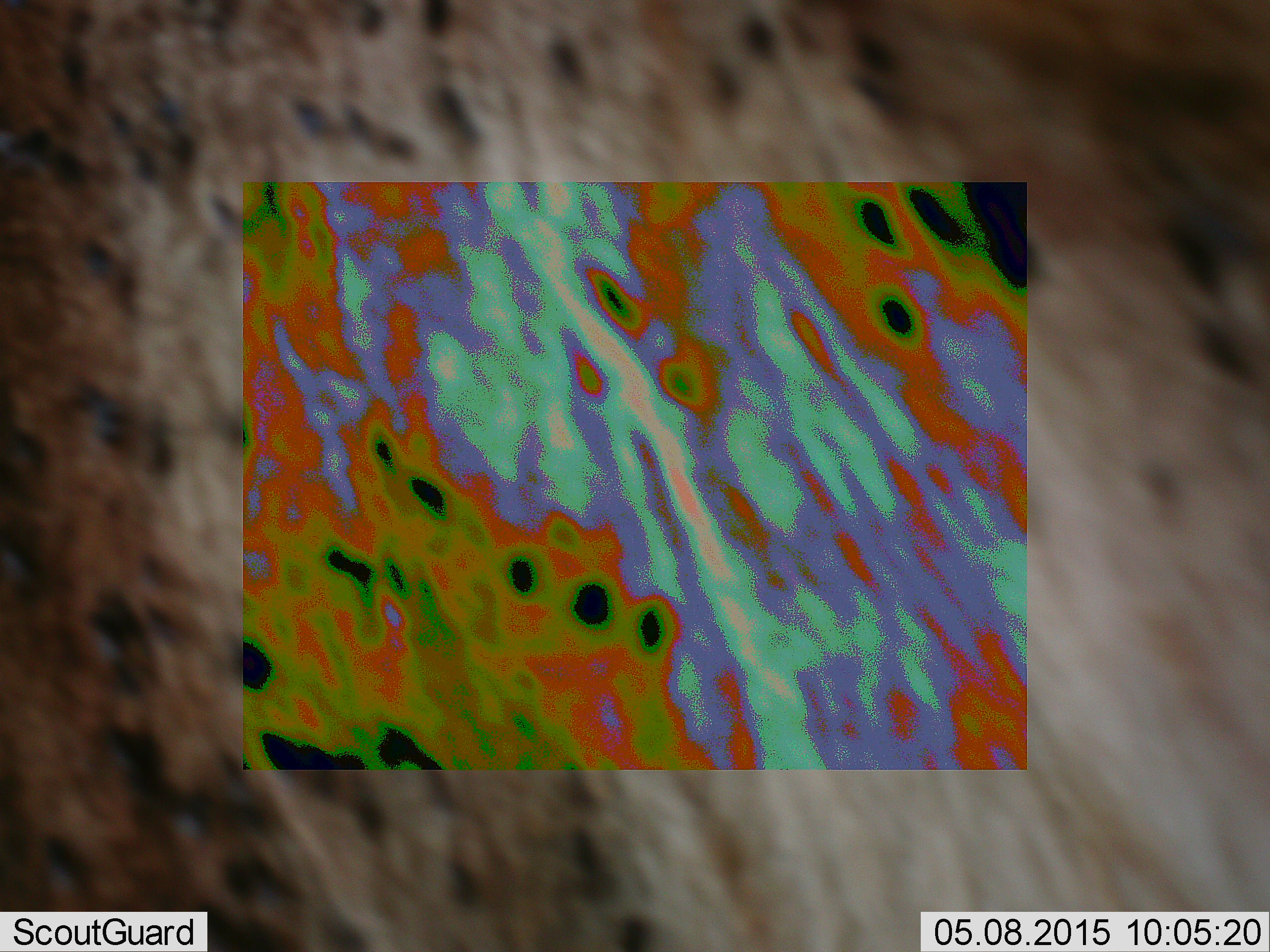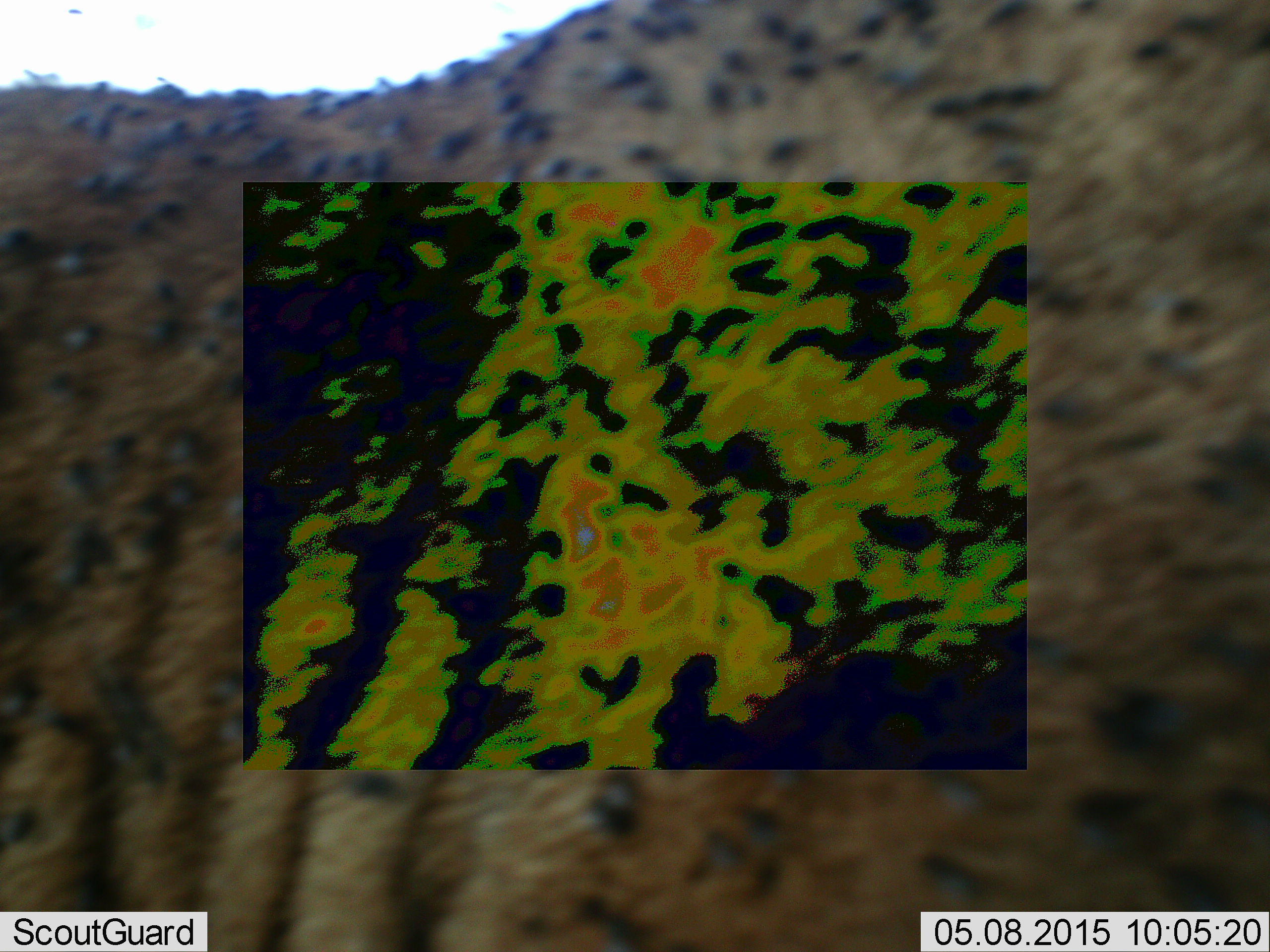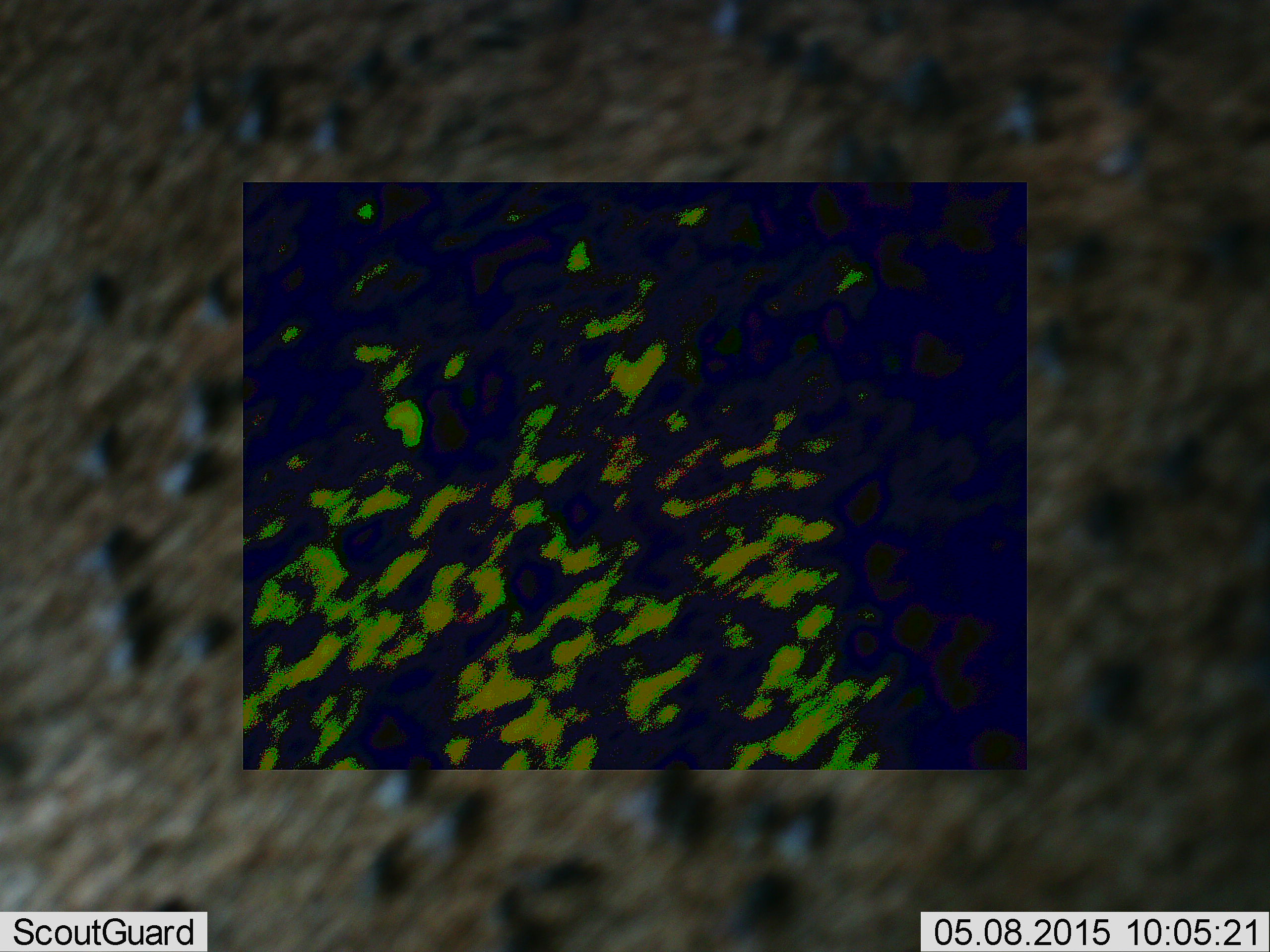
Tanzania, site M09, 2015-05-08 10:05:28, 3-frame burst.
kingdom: Animalia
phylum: Arthropoda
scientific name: Arthropoda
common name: arthropods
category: insectspider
Insectspider (arthropods) (Arthropoda), count 51+. Behavior (volunteer vote fractions): standing 40%, resting 60%, moving 0%, interacting 0%. Young present (vote fraction): 0%. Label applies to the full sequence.